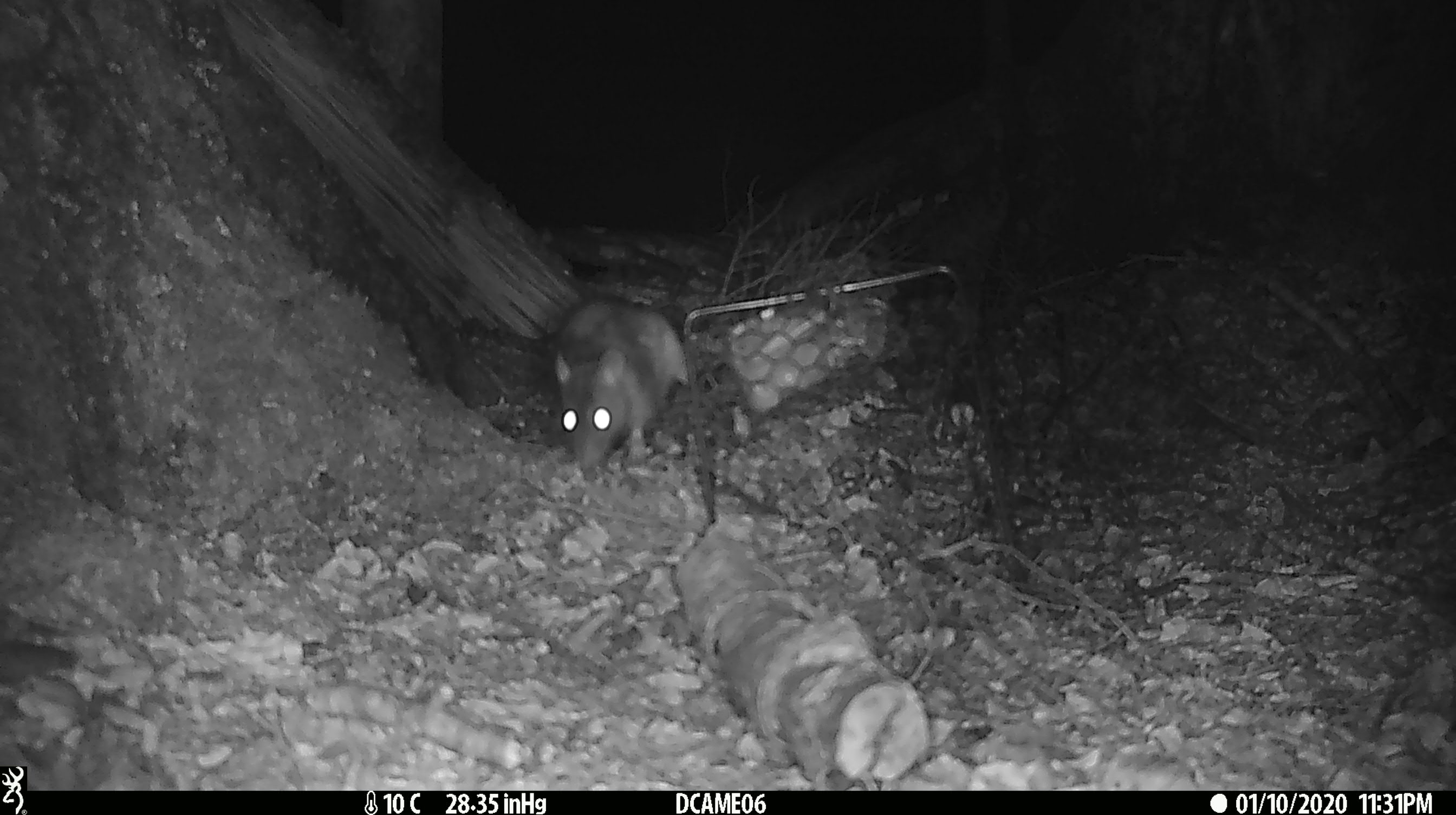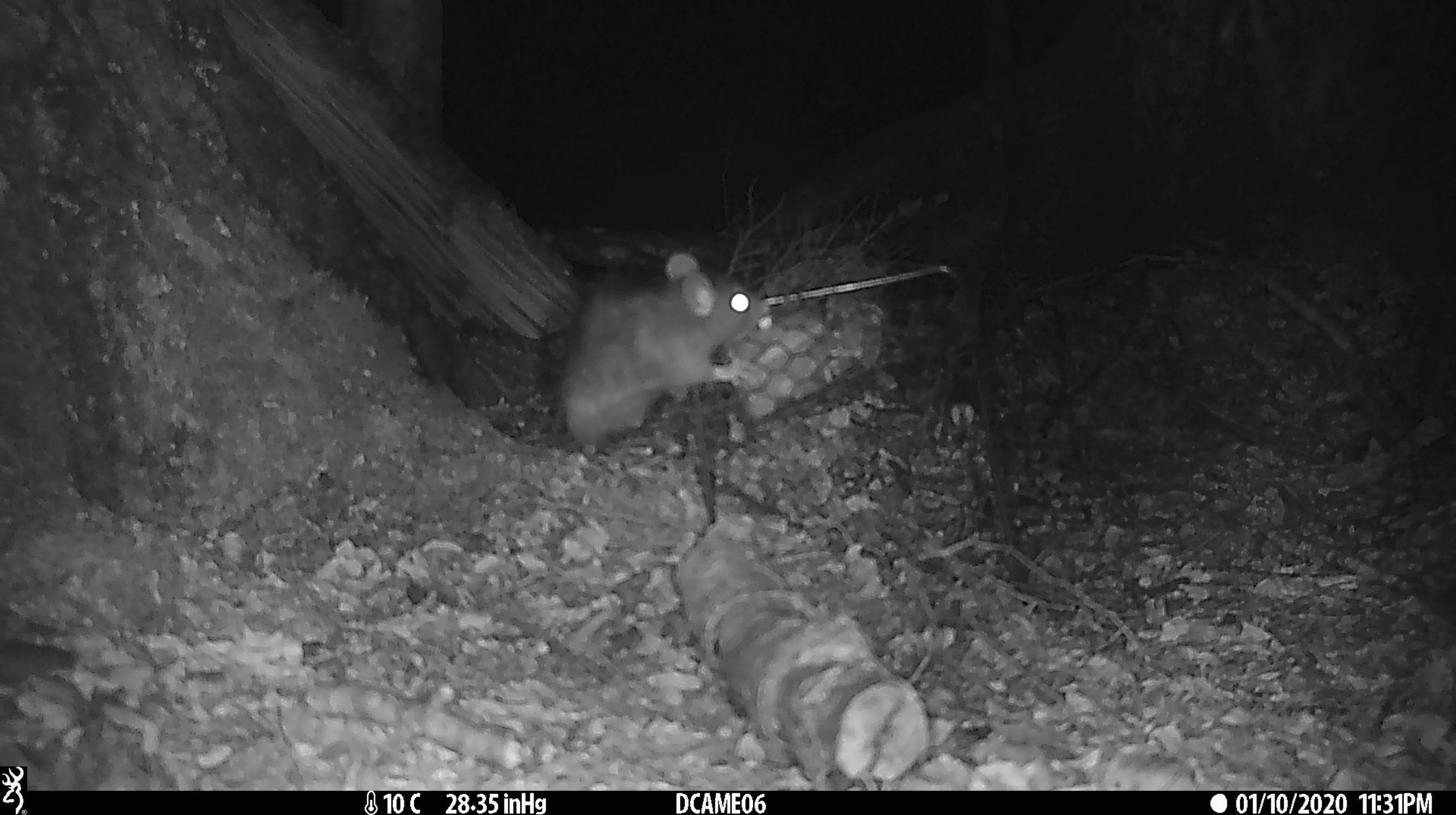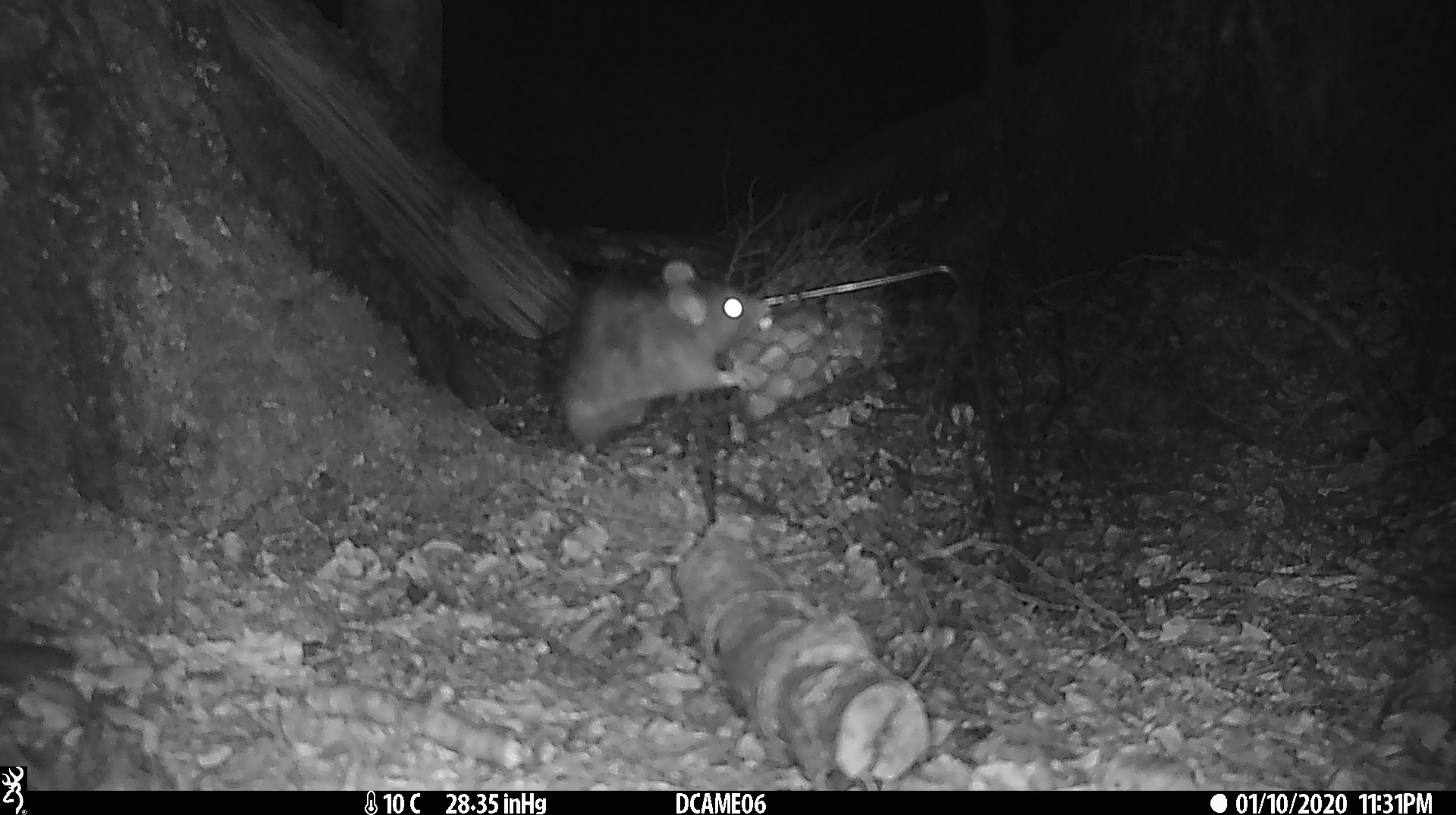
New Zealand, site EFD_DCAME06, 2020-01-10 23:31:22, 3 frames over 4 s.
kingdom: Animalia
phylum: Chordata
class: Mammalia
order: Rodentia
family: Muridae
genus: Rattus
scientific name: Rattus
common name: rat